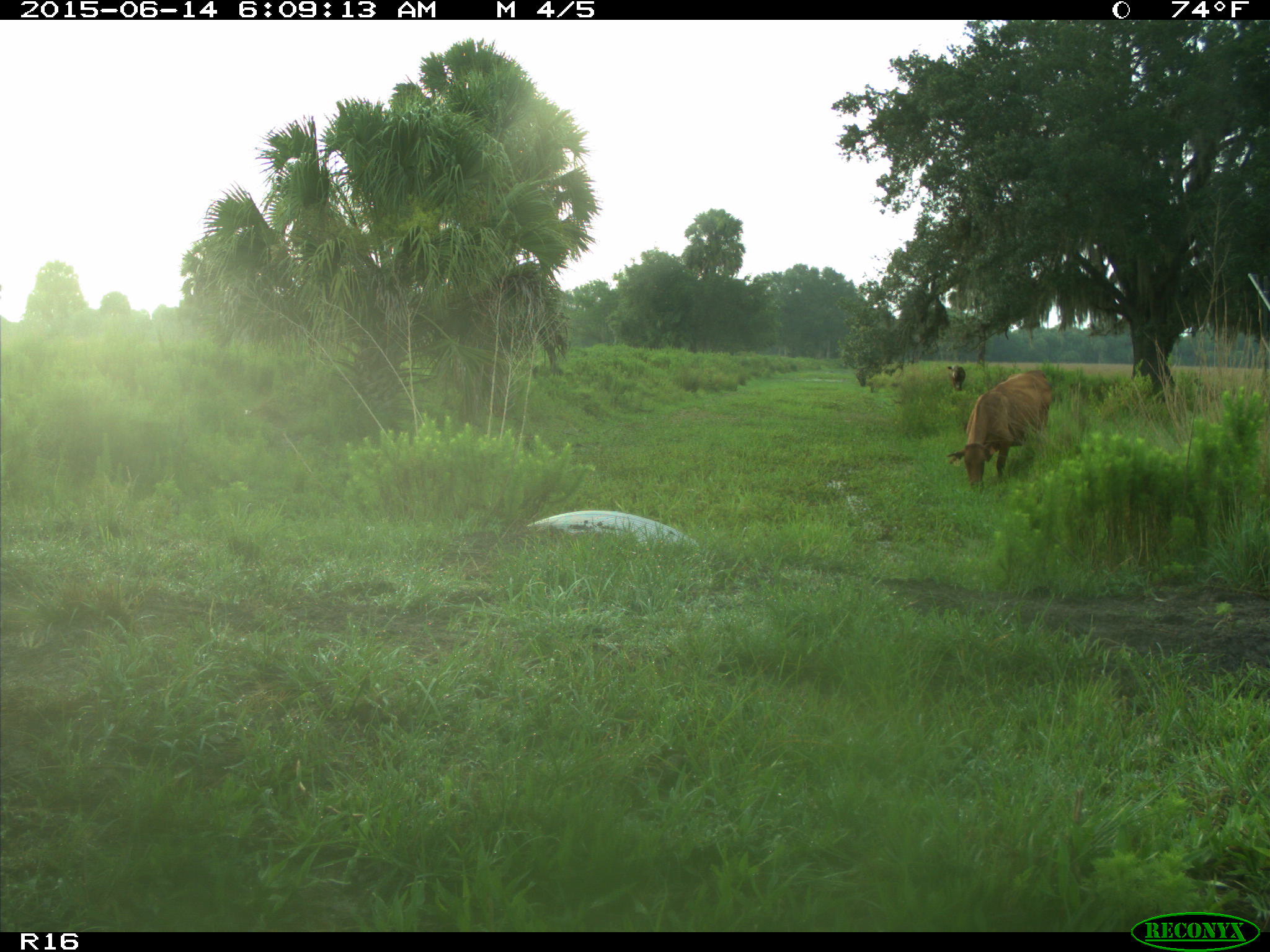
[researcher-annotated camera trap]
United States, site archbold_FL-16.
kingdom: Animalia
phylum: Chordata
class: Mammalia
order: Artiodactyla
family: Bovidae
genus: Bos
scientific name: Bos taurus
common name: domestic cow